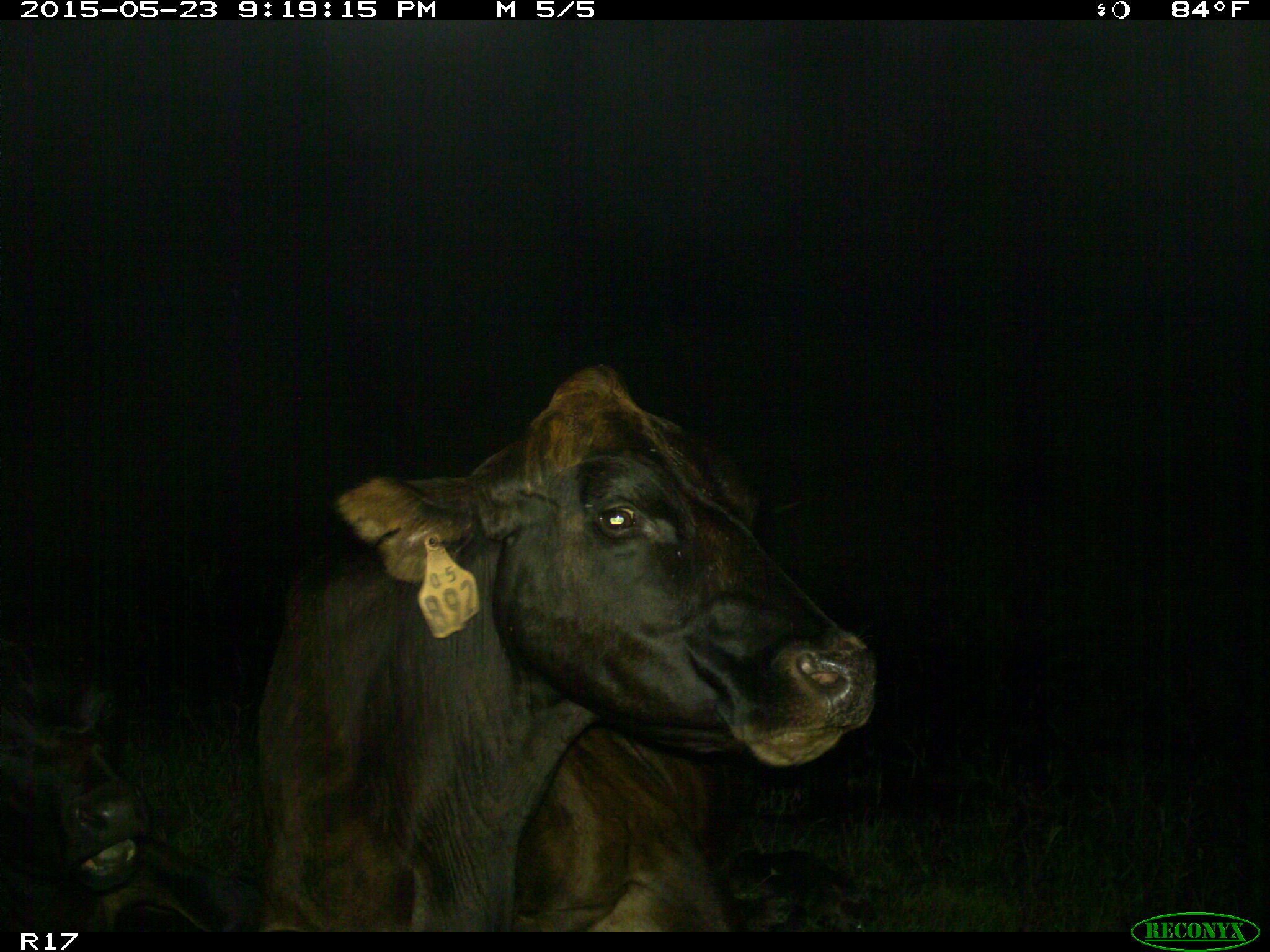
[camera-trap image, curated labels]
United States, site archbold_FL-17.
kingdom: Animalia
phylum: Chordata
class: Mammalia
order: Artiodactyla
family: Bovidae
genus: Bos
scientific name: Bos taurus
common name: domestic cow